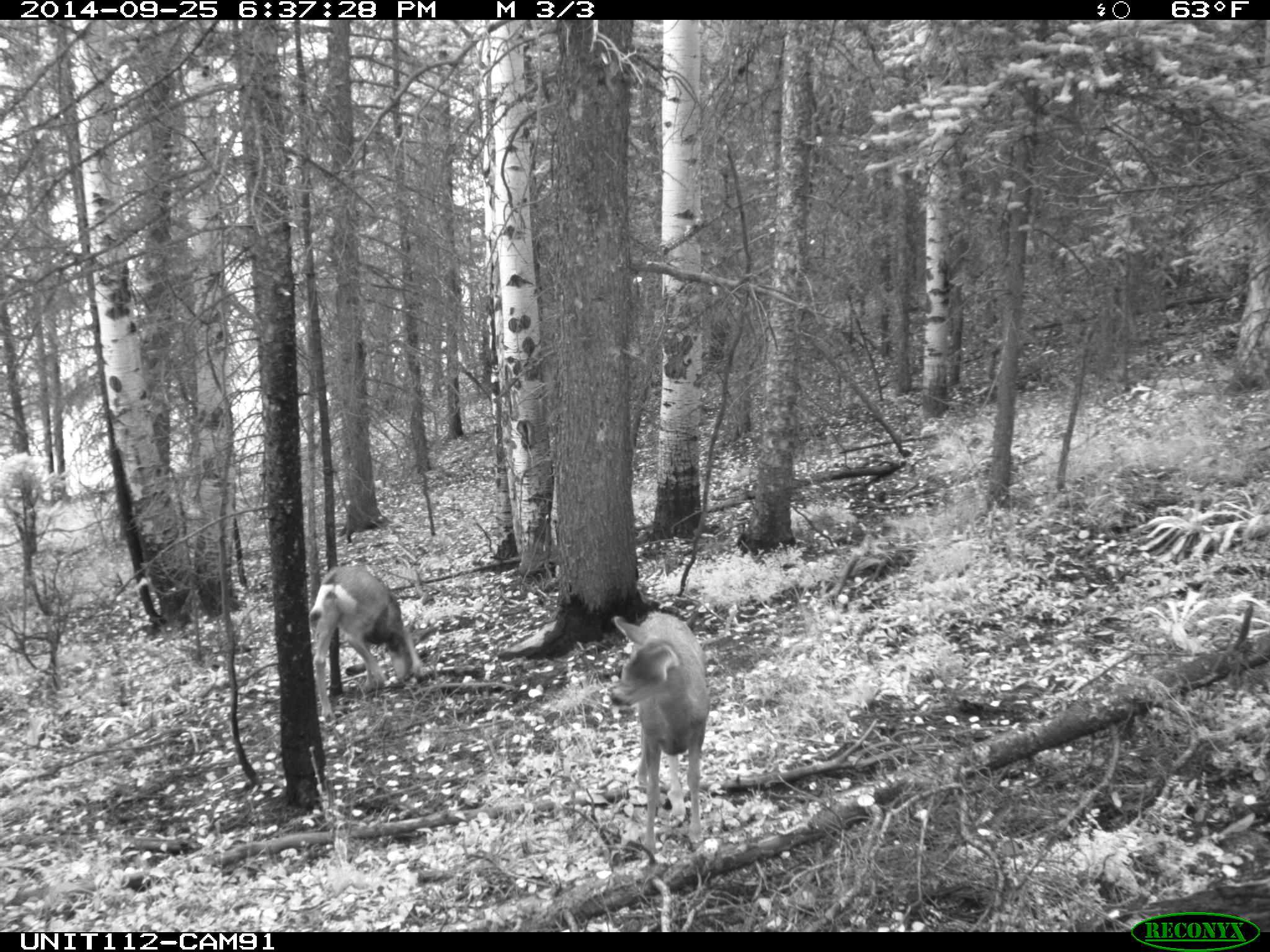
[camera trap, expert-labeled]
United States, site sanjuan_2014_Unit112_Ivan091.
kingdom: Animalia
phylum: Chordata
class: Mammalia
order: Artiodactyla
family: Cervidae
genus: Odocoileus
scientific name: Odocoileus hemionus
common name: mule deer